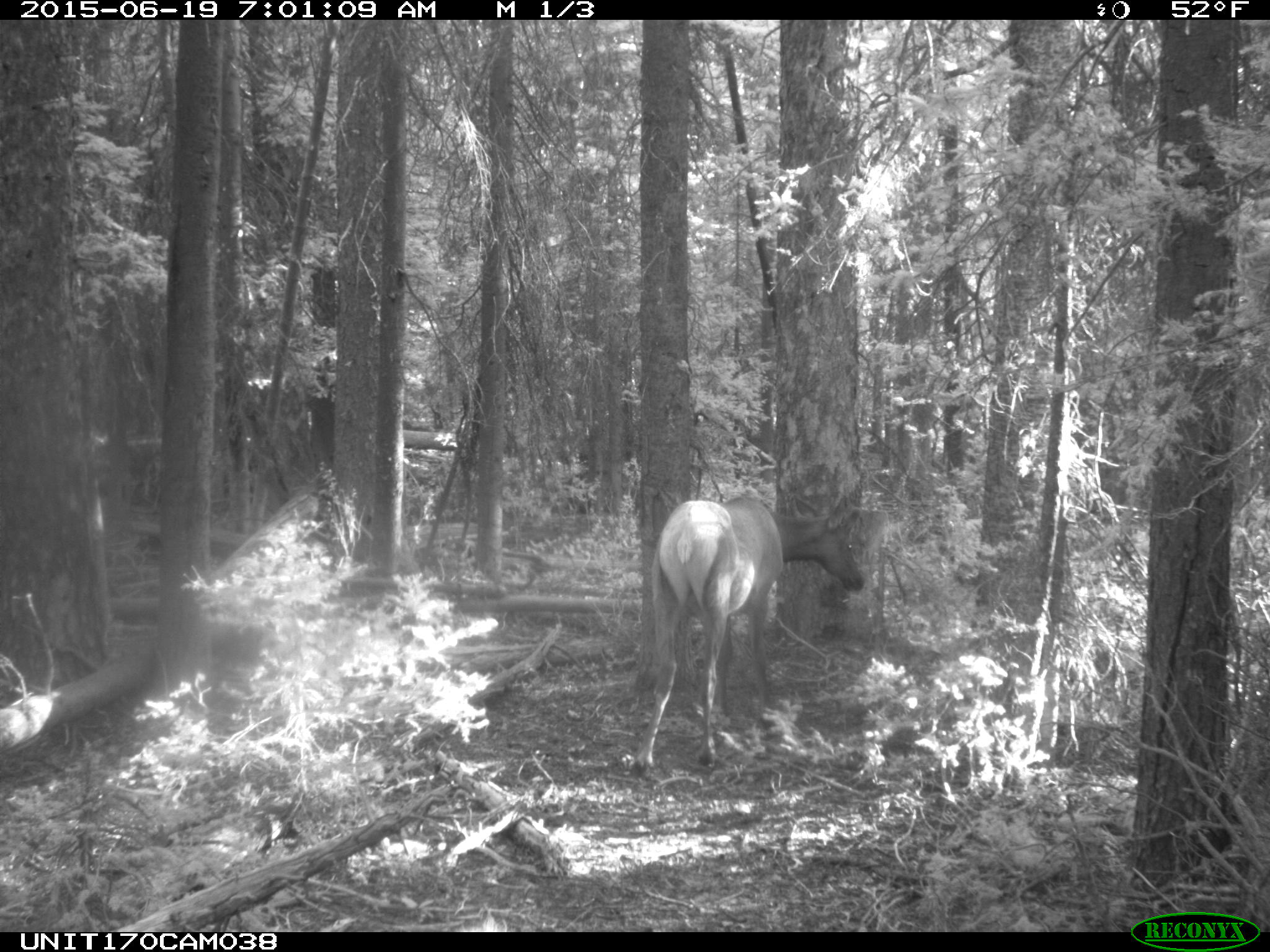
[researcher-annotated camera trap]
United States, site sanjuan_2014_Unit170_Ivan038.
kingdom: Animalia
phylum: Chordata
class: Mammalia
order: Artiodactyla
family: Cervidae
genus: Cervus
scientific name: Cervus elaphus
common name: red deer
Cervus elaphus (red deer).